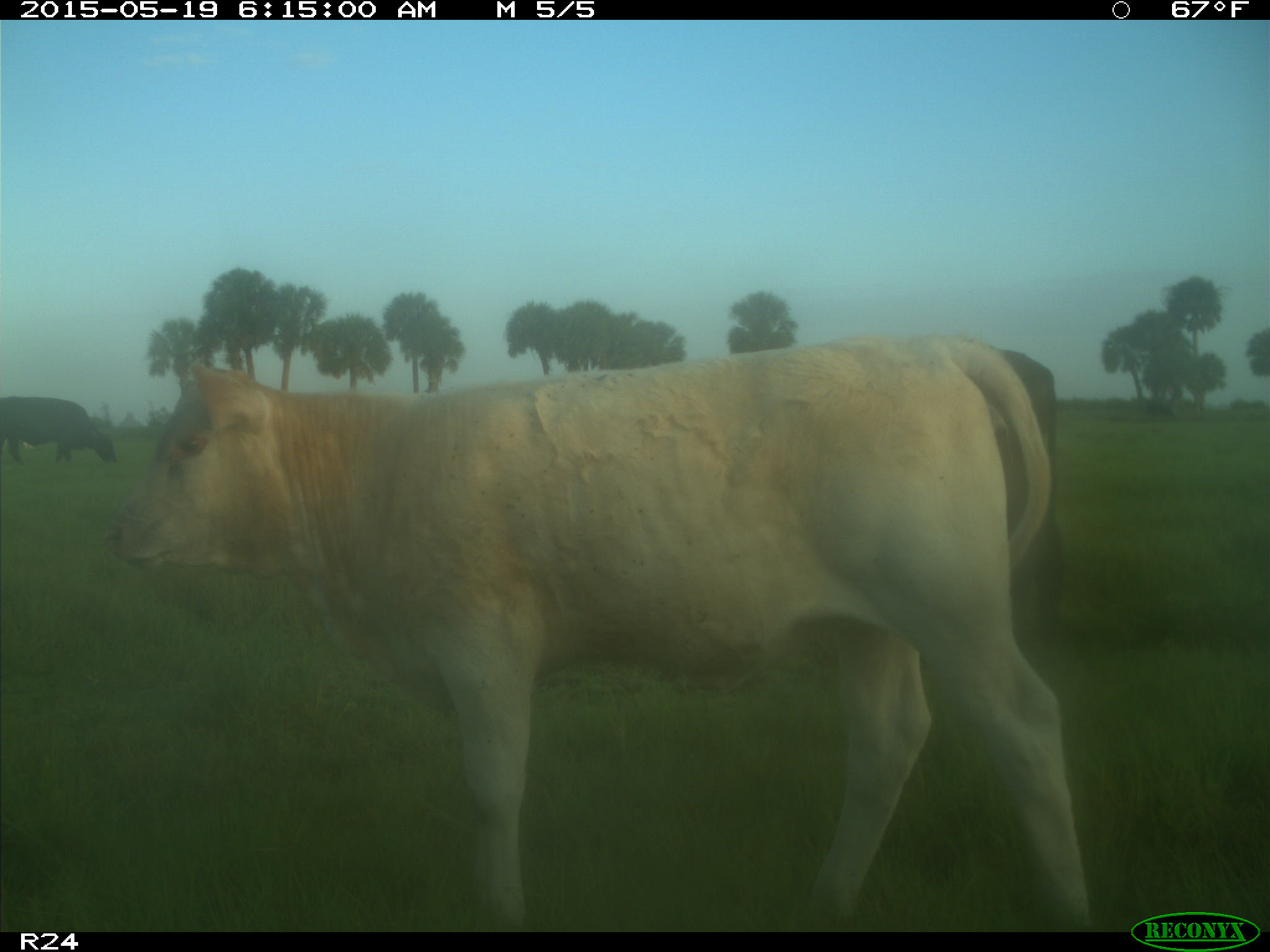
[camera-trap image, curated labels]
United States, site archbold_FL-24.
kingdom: Animalia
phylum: Chordata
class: Mammalia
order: Artiodactyla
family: Bovidae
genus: Bos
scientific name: Bos taurus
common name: domestic cow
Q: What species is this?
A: Bos taurus (domestic cow).